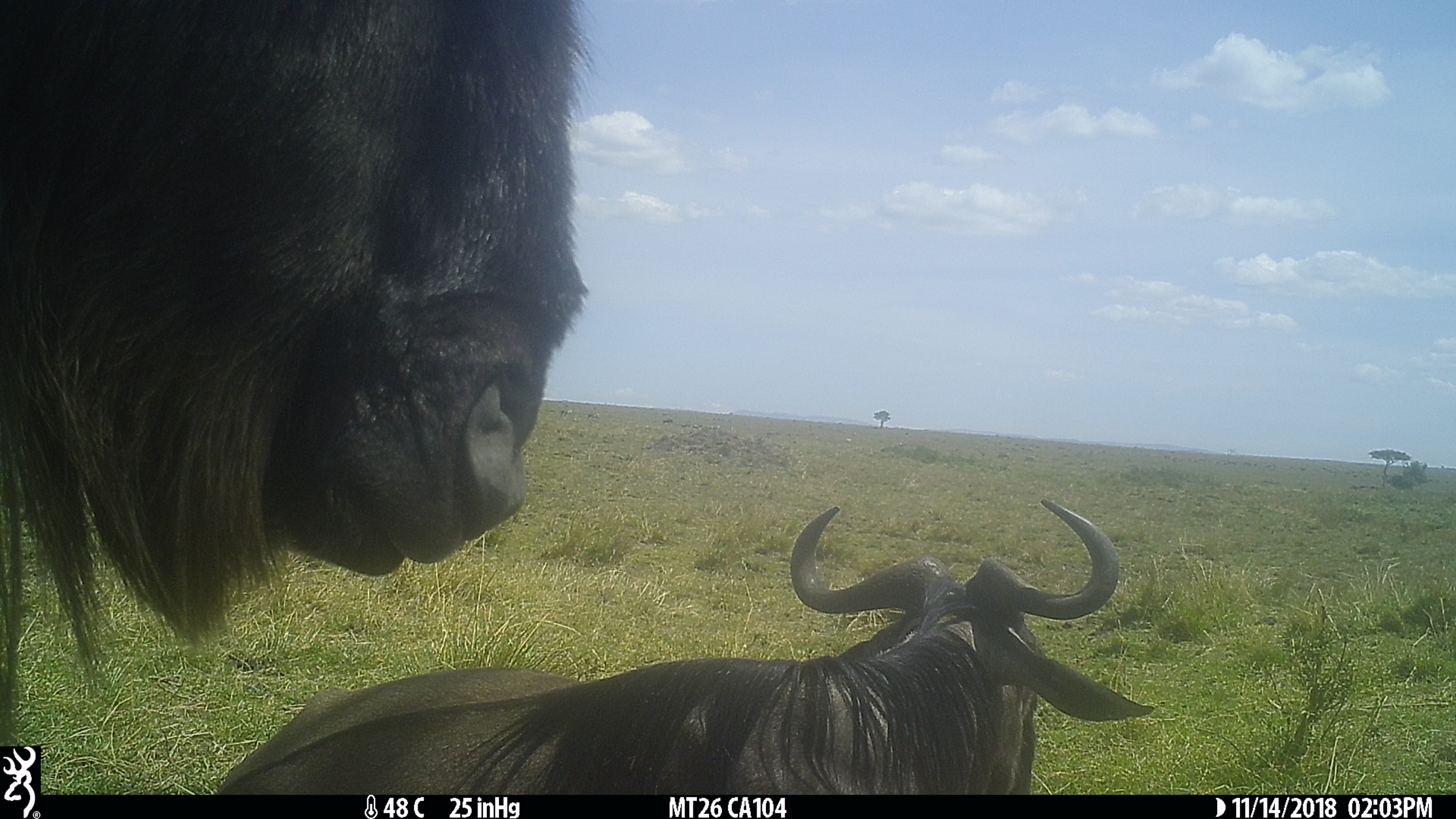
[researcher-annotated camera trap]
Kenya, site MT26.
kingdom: Animalia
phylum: Chordata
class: Mammalia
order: Artiodactyla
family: Bovidae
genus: Connochaetes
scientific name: Connochaetes taurinus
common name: blue wildebeest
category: wildebeest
Wildebeest (blue wildebeest) (Connochaetes taurinus).